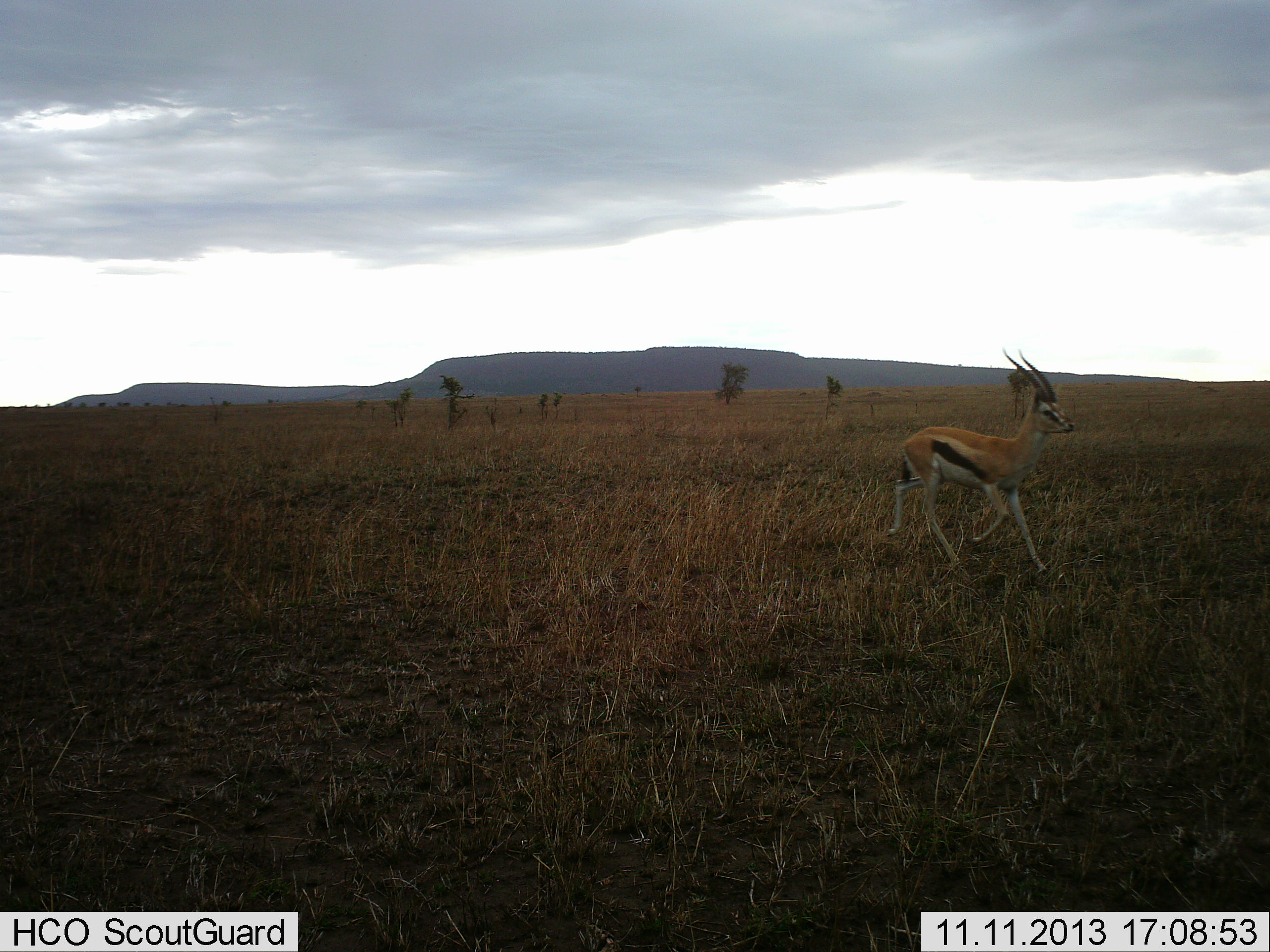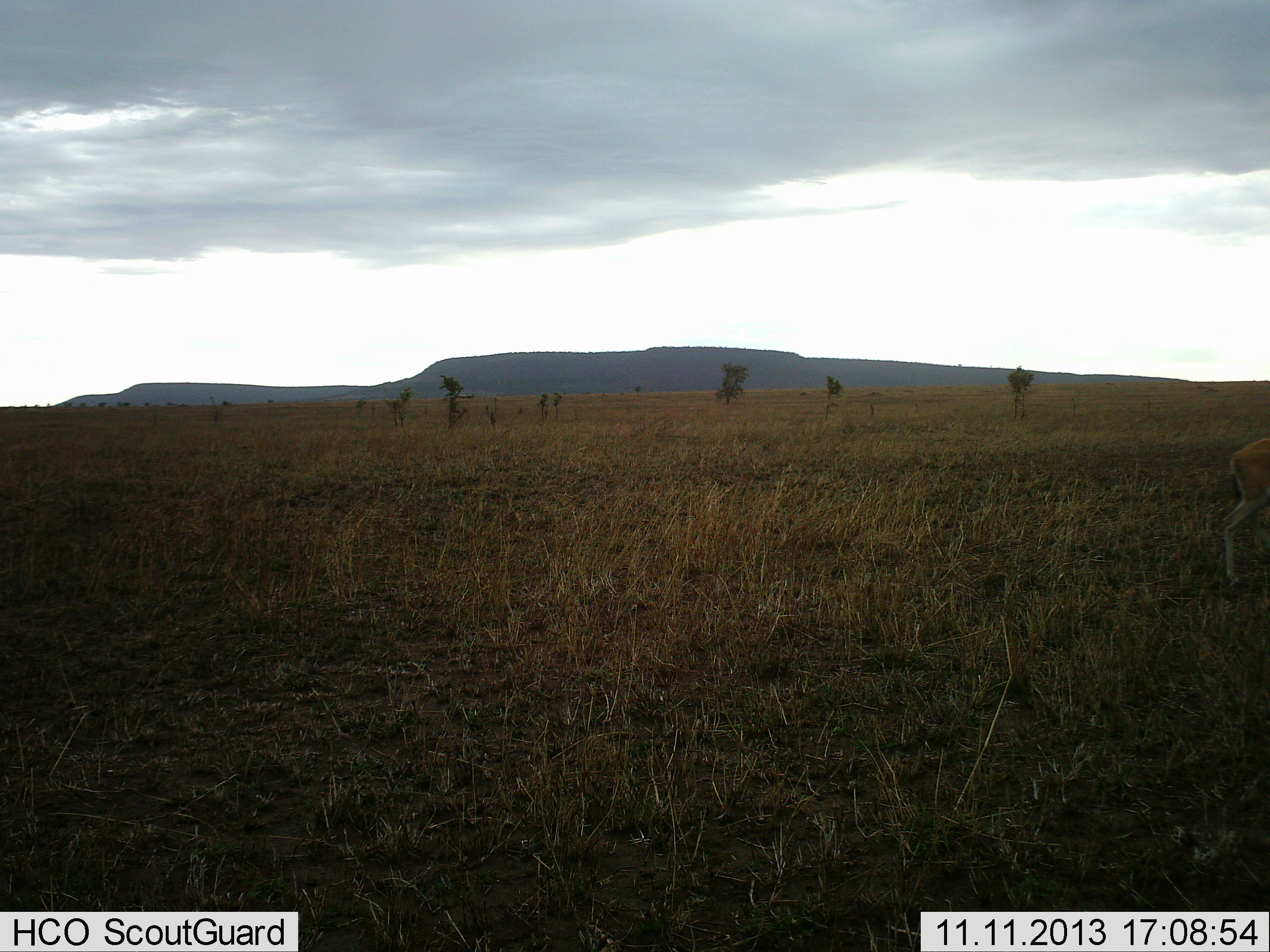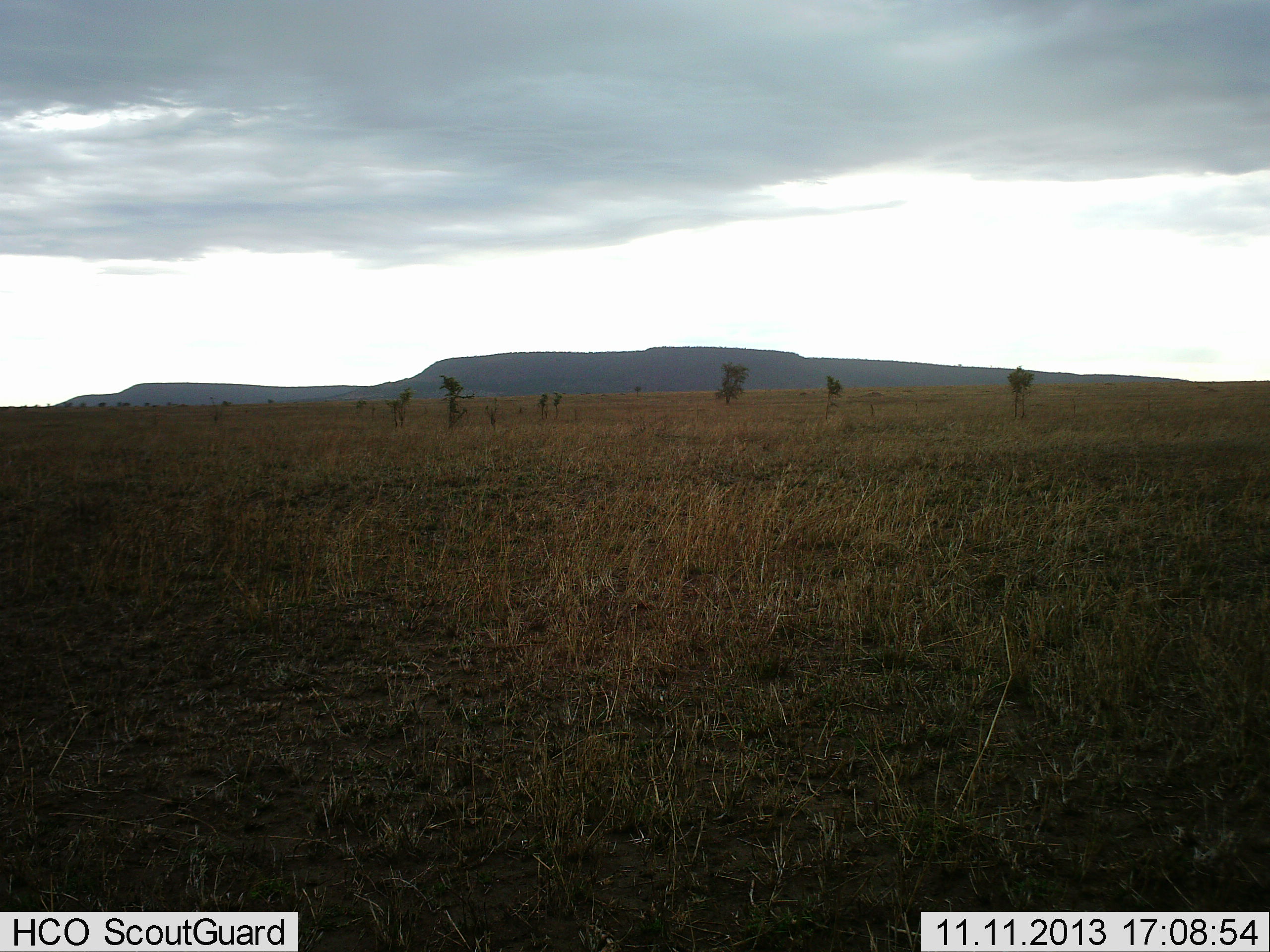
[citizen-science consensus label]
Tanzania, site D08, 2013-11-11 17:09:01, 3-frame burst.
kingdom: Animalia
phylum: Chordata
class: Mammalia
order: Artiodactyla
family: Bovidae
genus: Eudorcas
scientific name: Eudorcas thomsonii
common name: thomson's gazelle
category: gazellethomsons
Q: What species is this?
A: Gazellethomsons (thomson's gazelle) (Eudorcas thomsonii).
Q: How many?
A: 1.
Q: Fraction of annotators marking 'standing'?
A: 0%.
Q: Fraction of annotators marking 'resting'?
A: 0%.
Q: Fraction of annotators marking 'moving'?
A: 100%.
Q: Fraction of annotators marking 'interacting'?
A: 0%.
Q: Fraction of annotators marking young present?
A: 0%.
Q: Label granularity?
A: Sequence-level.